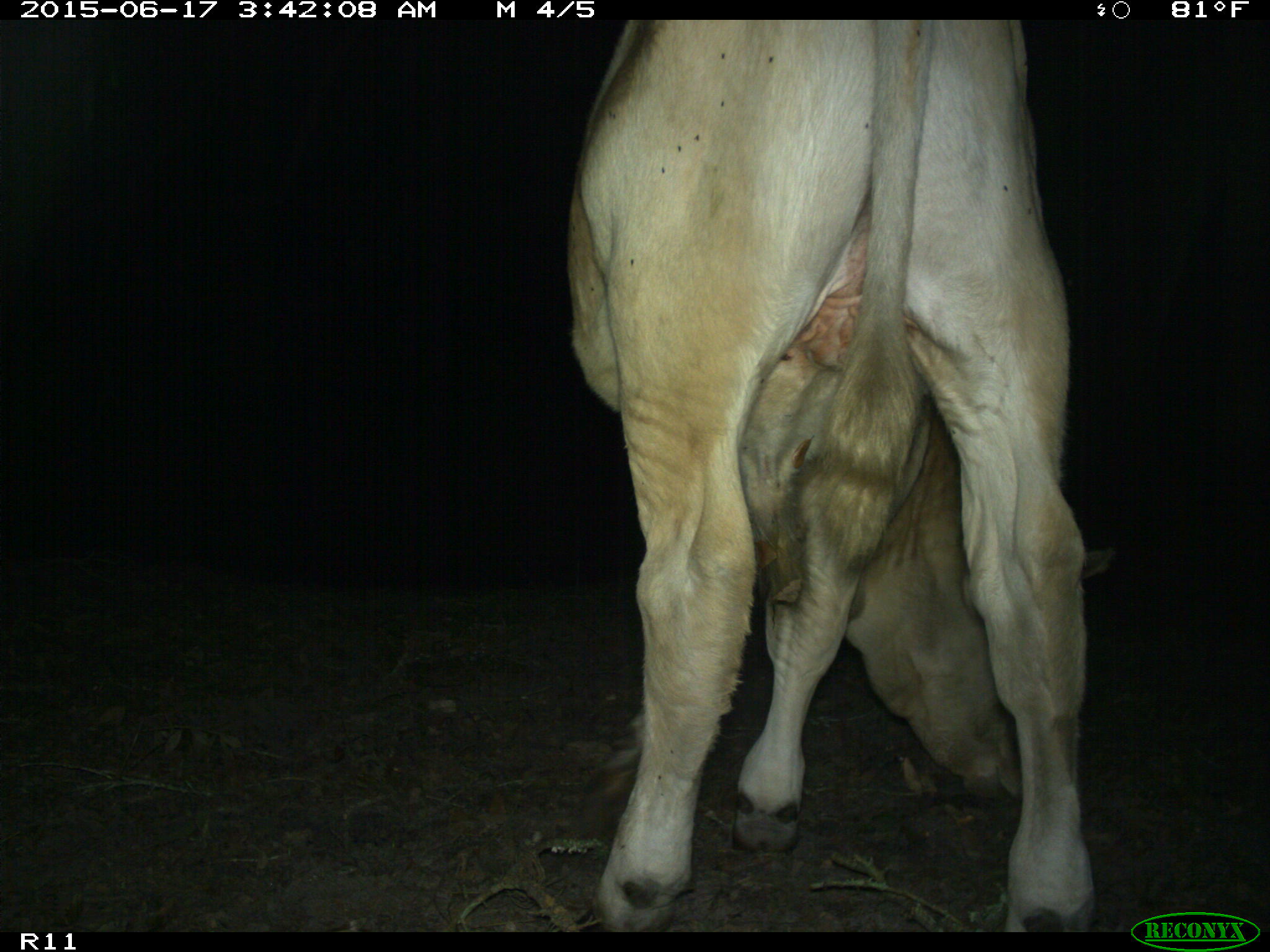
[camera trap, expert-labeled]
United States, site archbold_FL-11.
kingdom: Animalia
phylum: Chordata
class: Mammalia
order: Artiodactyla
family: Bovidae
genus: Bos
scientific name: Bos taurus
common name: domestic cow